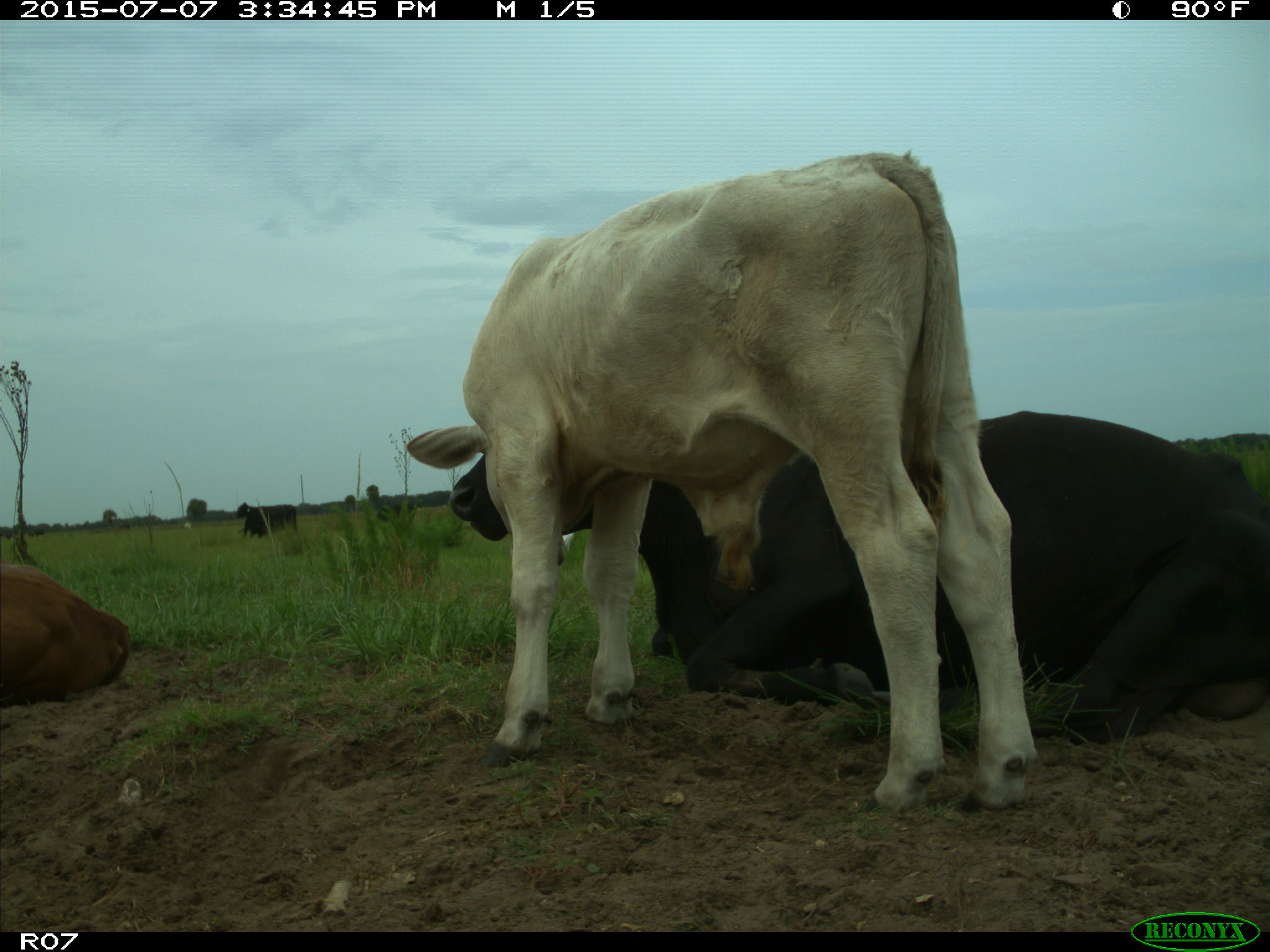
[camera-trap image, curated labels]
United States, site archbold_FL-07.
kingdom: Animalia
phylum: Chordata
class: Mammalia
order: Artiodactyla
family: Bovidae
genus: Bos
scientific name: Bos taurus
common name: domestic cow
Bos taurus (domestic cow).